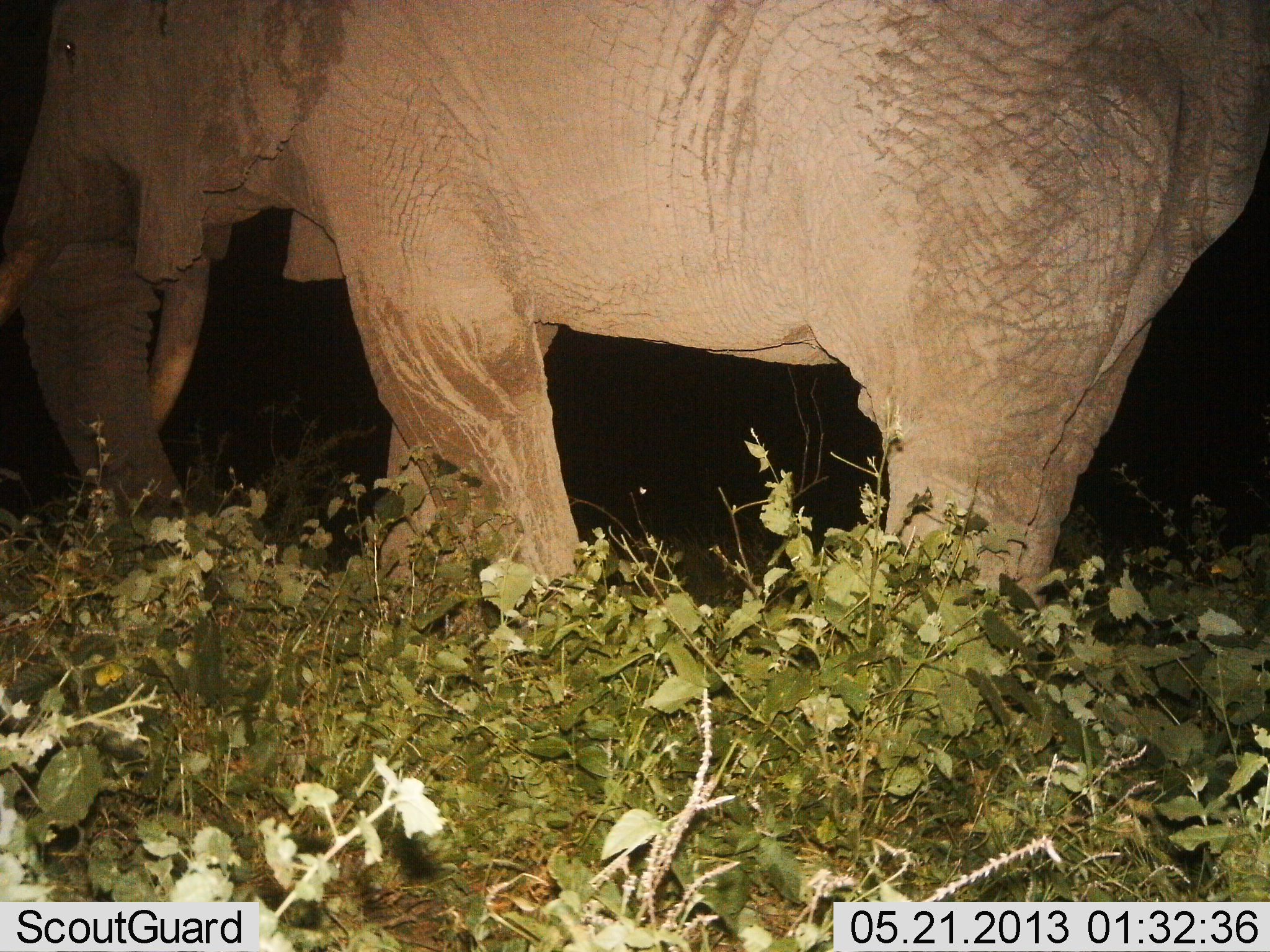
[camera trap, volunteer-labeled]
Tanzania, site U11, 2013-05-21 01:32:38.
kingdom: Animalia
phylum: Chordata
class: Mammalia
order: Proboscidea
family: Elephantidae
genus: Loxodonta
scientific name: Loxodonta africana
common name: african bush elephant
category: elephant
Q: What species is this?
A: Elephant (african bush elephant) (Loxodonta africana).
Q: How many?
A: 1.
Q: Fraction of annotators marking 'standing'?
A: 60%.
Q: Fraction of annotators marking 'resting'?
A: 0%.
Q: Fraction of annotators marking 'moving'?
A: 40%.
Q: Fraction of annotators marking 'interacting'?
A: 0%.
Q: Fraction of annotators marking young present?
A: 0%.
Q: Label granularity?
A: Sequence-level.